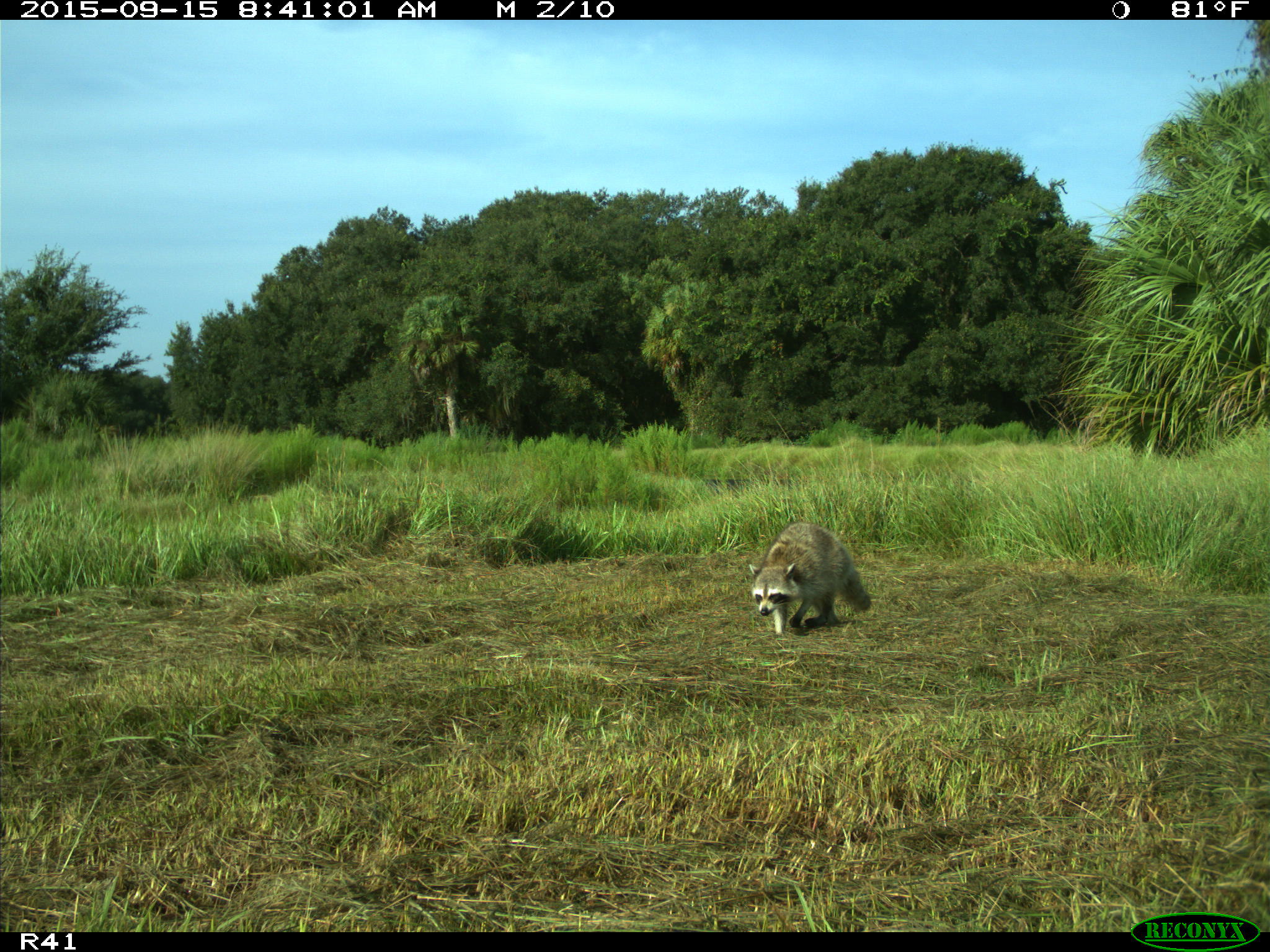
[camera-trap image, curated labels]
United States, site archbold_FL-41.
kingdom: Animalia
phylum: Chordata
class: Mammalia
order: Carnivora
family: Procyonidae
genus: Procyon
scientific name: Procyon lotor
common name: common raccoon